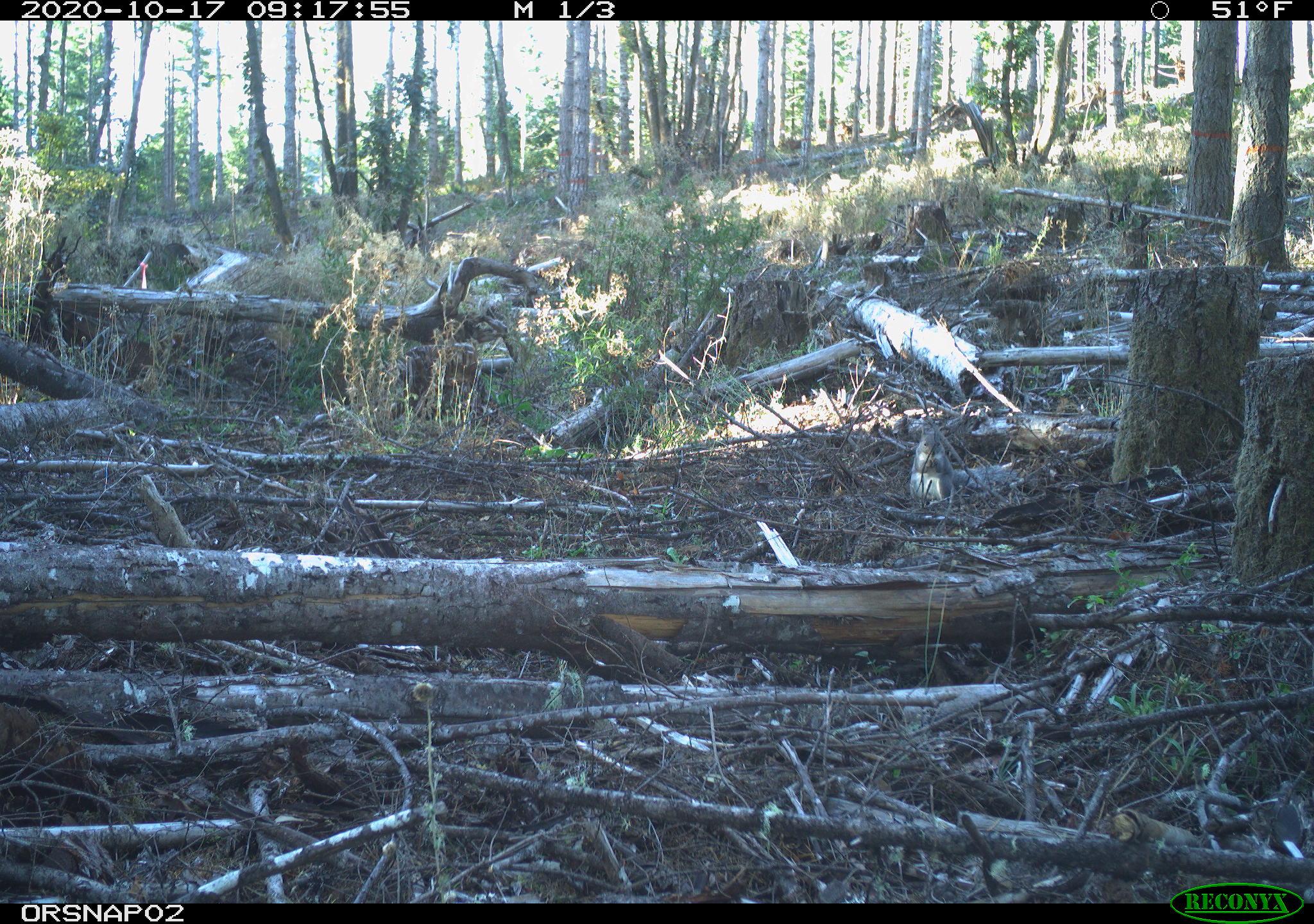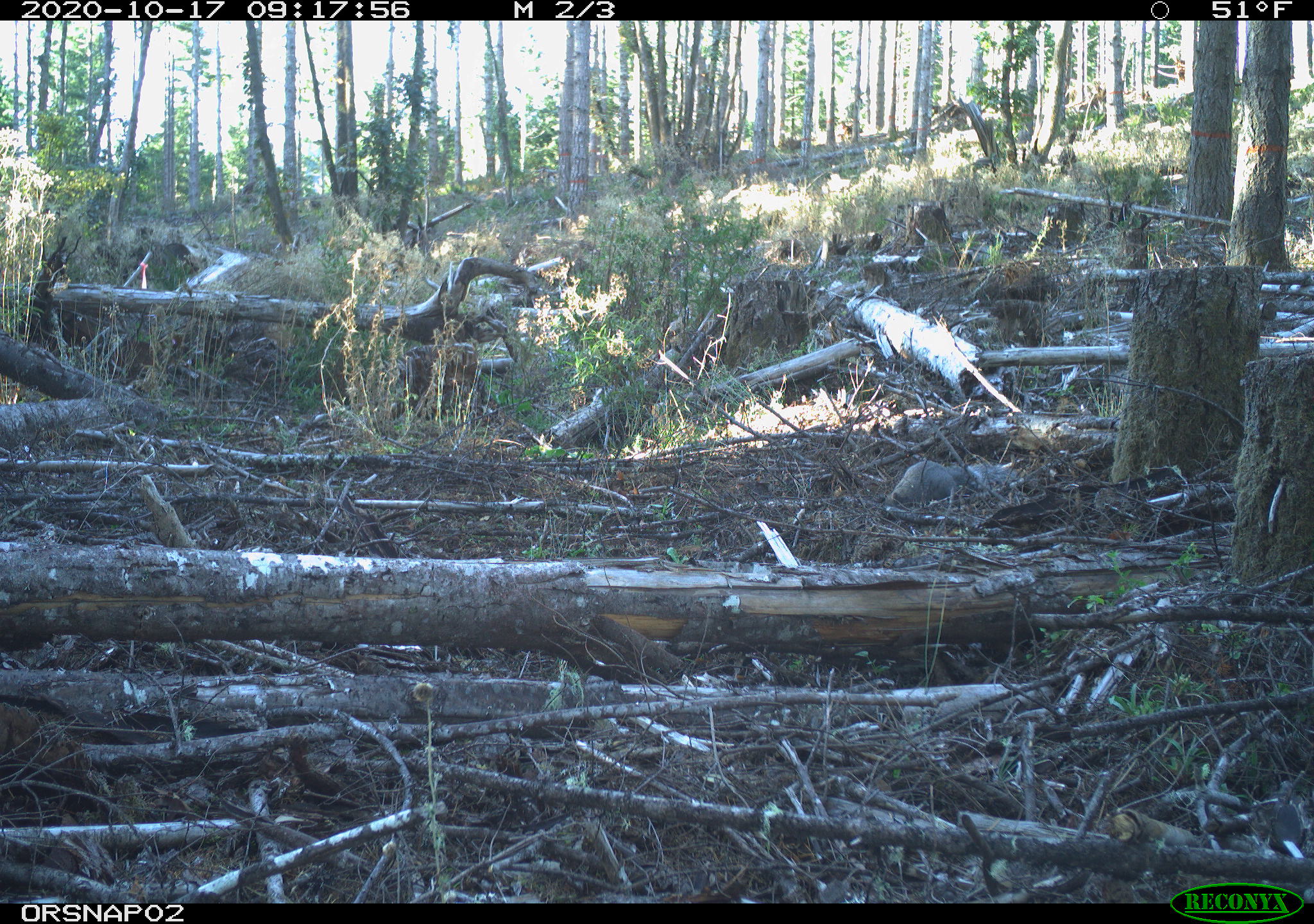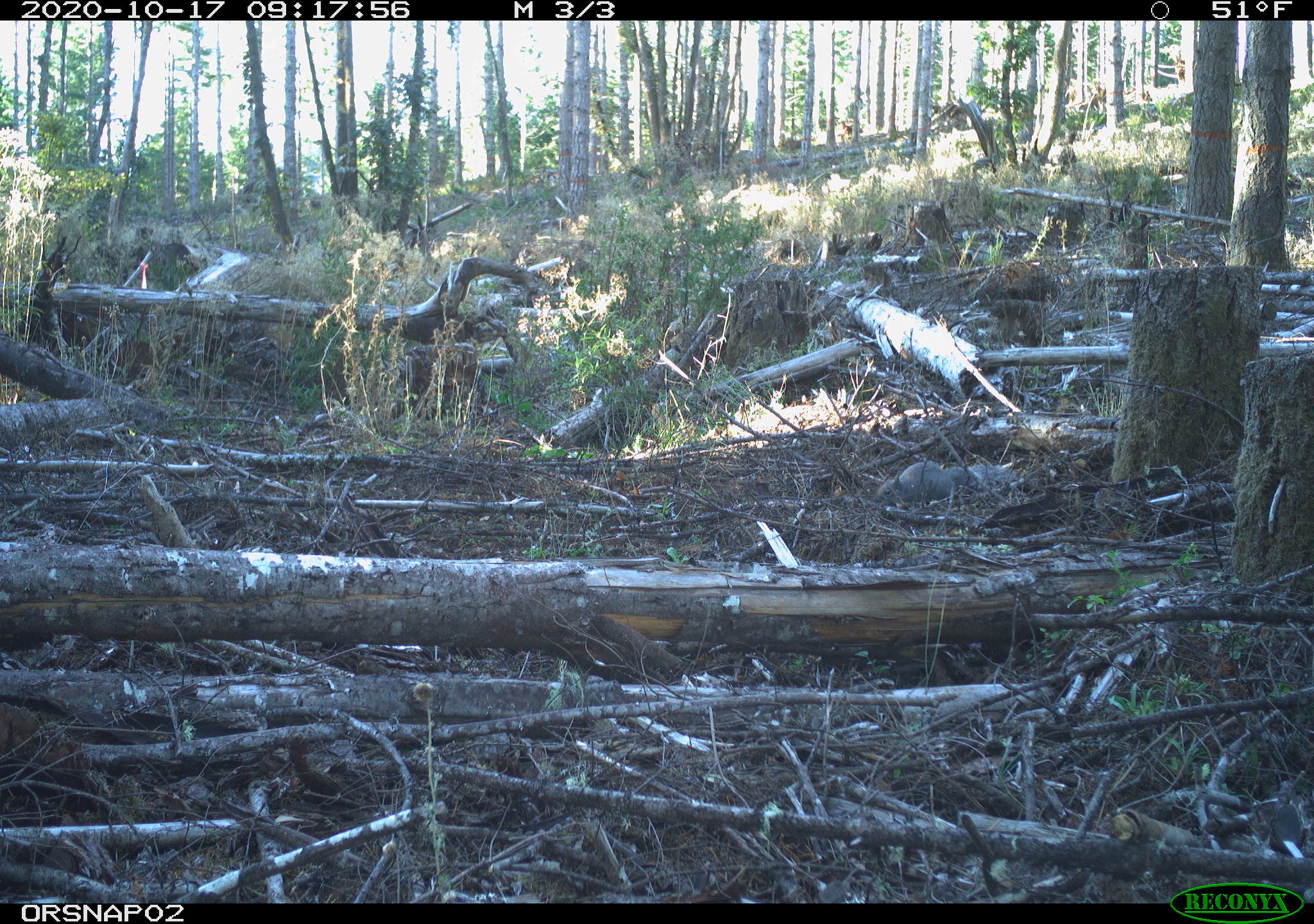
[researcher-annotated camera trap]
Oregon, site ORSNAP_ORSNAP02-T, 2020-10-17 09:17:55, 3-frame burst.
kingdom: Animalia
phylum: Chordata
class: Mammalia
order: Rodentia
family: Sciuridae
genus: Sciurus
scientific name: Sciurus griseus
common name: western gray squirrel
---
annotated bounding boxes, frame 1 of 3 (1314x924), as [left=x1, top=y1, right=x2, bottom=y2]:
western gray squirrel: [left=904, top=423, right=1022, bottom=506]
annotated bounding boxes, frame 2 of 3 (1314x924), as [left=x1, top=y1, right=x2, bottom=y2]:
western gray squirrel: [left=866, top=455, right=1022, bottom=506]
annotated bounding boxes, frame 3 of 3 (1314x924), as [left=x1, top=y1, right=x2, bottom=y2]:
western gray squirrel: [left=866, top=455, right=1031, bottom=504]